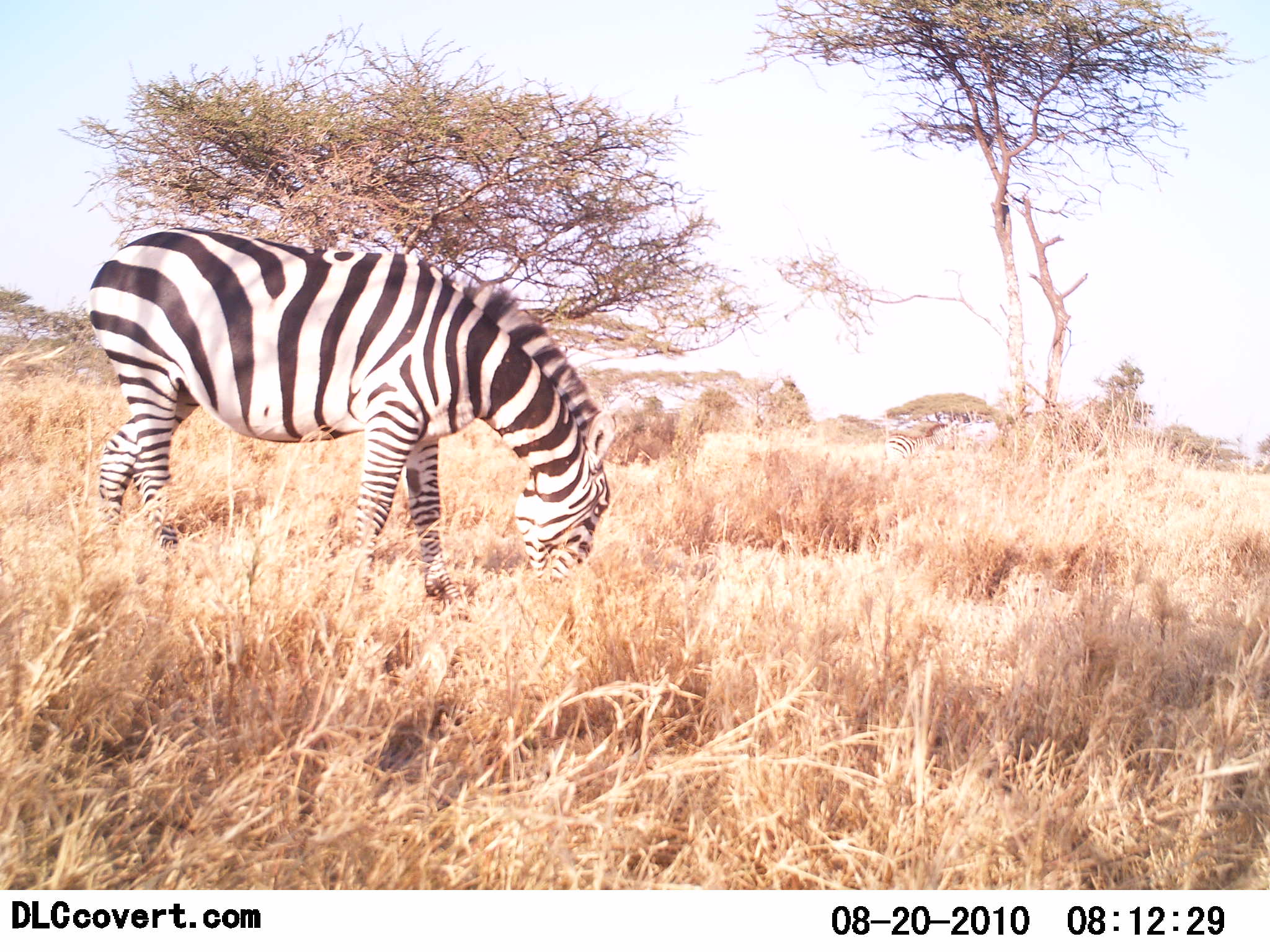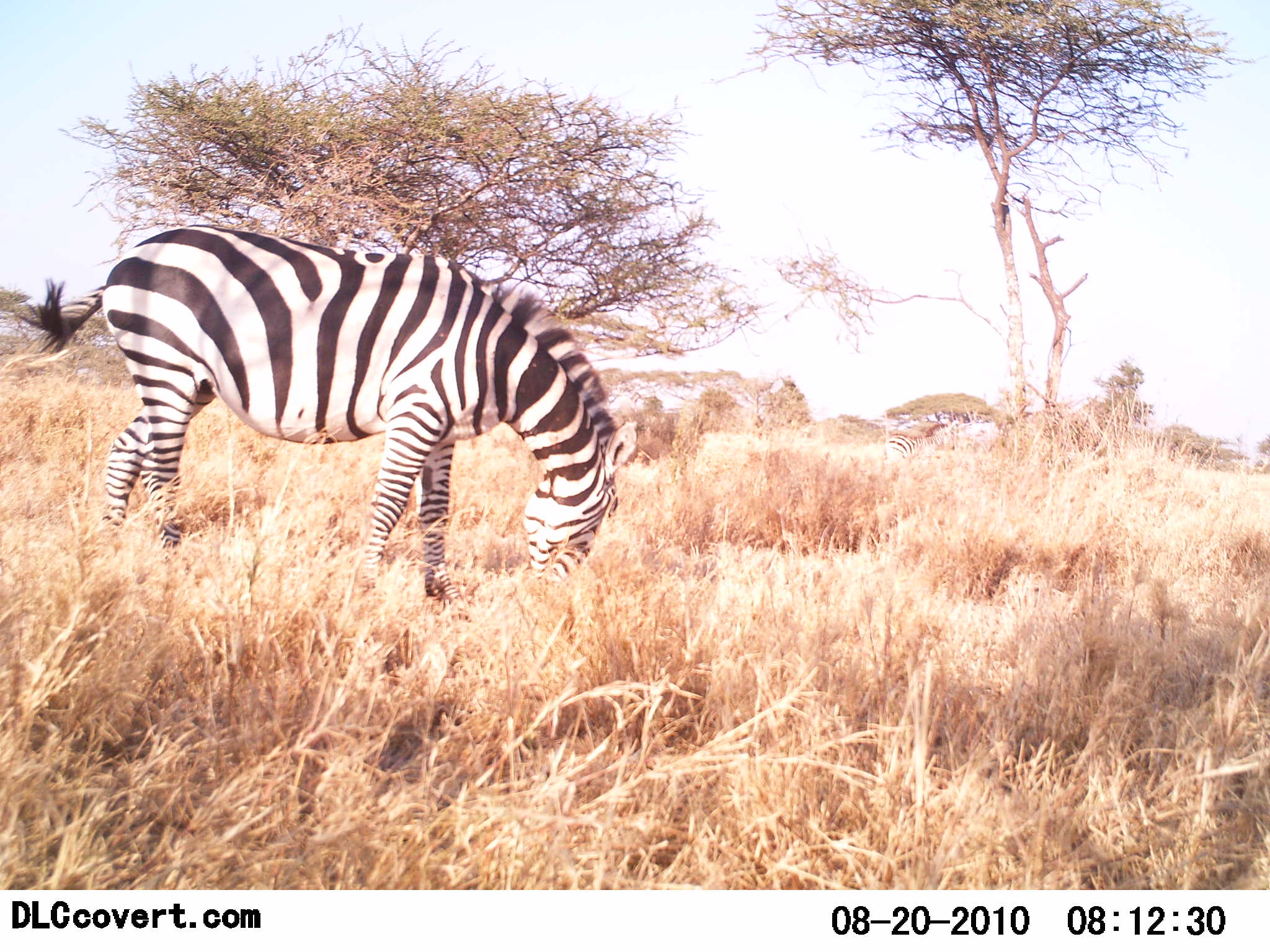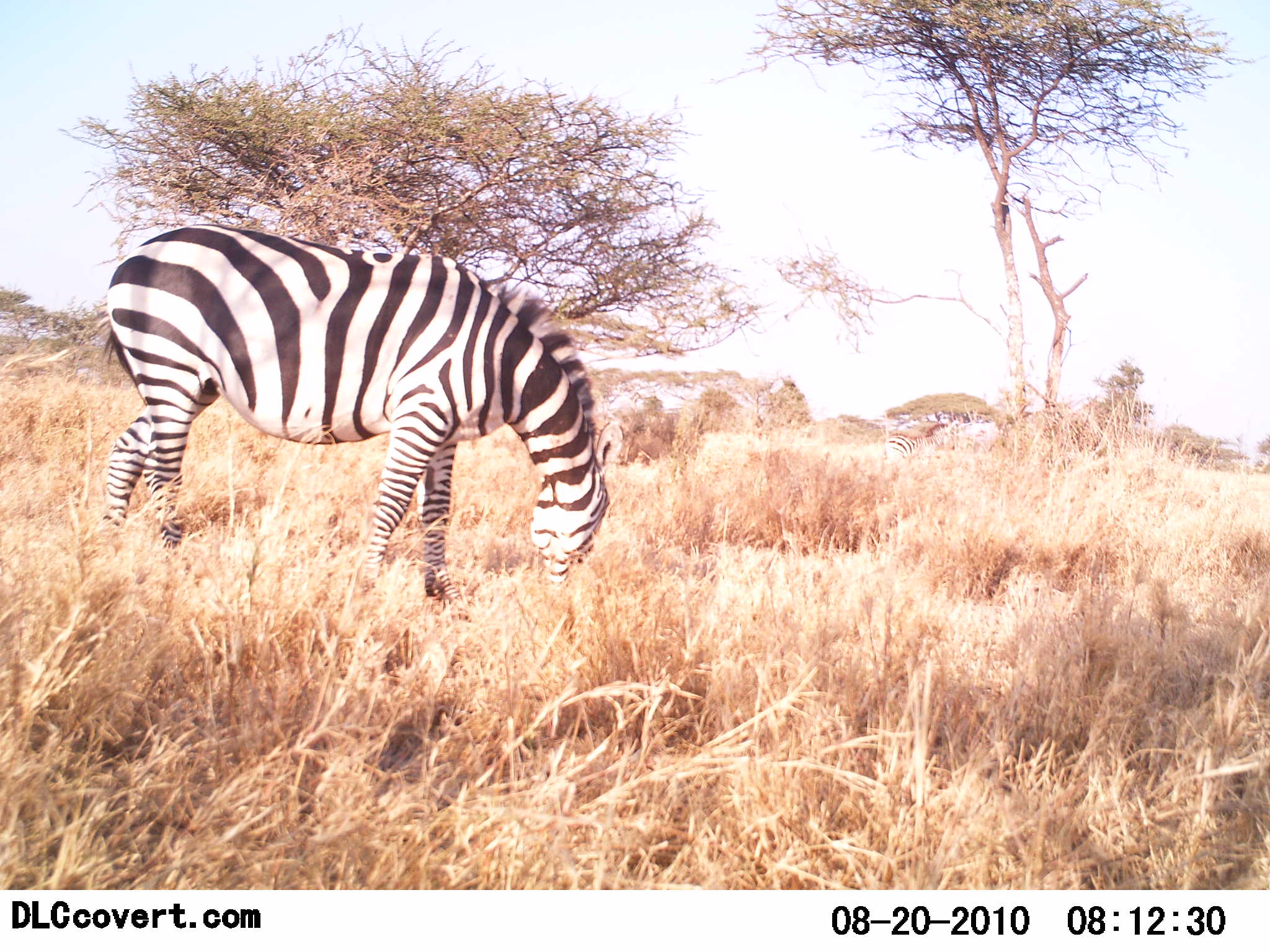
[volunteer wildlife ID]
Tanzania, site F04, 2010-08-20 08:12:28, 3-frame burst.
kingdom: Animalia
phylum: Chordata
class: Mammalia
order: Perissodactyla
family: Equidae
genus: Equus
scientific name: Equus quagga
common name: plains zebra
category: zebra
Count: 1.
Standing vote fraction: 15%.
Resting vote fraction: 0%.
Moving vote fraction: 0%.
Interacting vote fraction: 0%.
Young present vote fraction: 0%.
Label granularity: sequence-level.